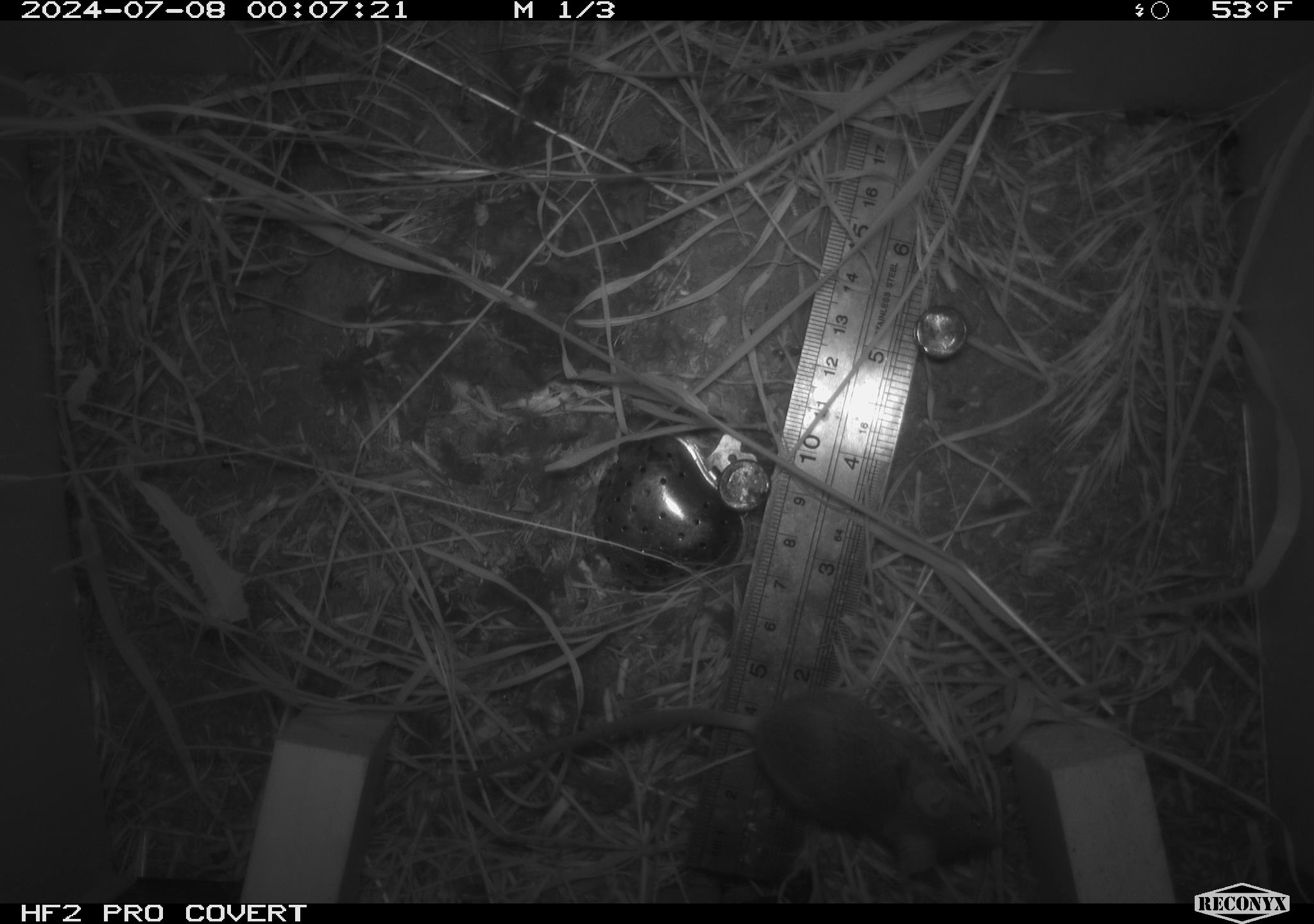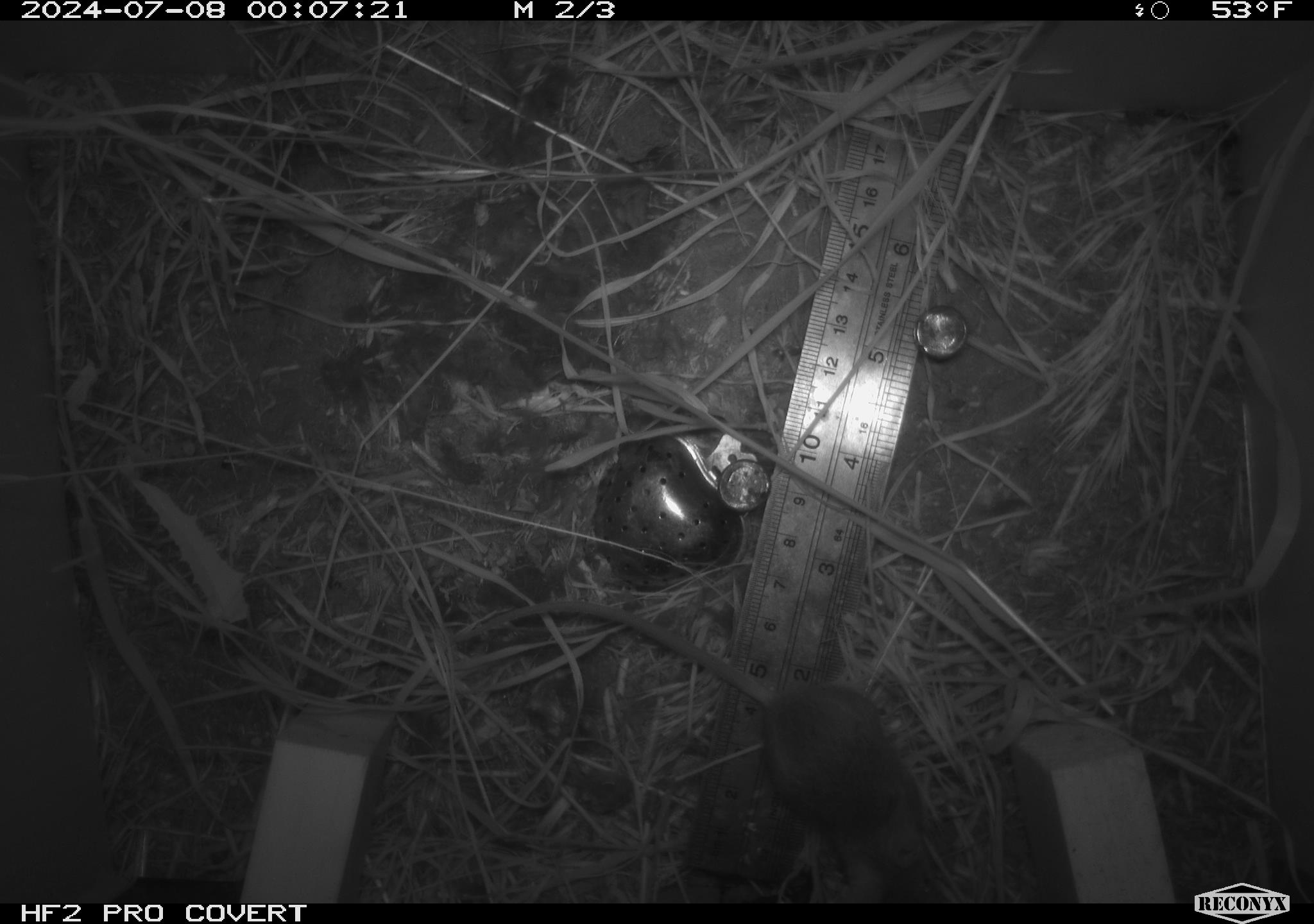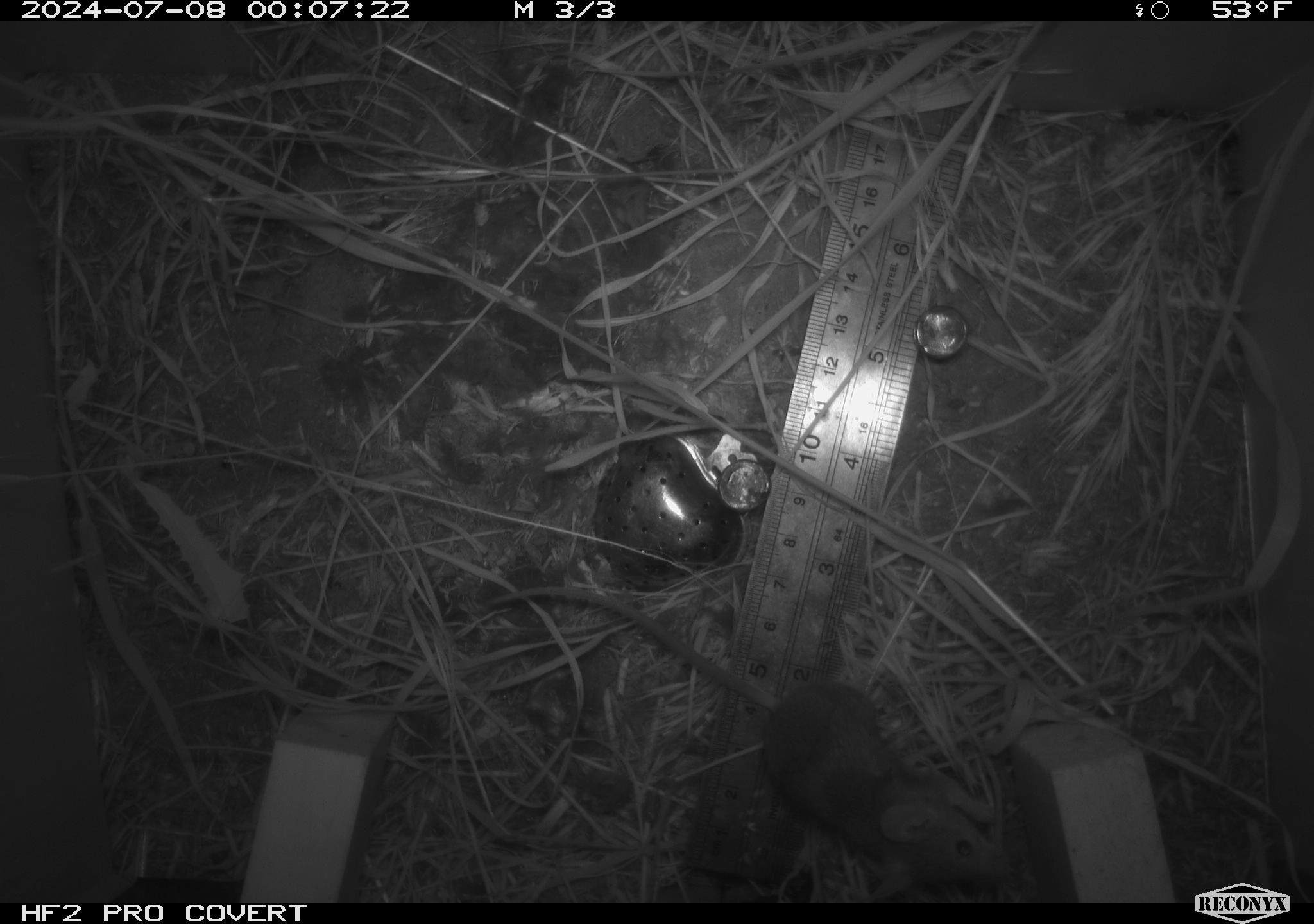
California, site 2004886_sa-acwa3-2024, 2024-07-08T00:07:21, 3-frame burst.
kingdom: Animalia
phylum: Chordata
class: Mammalia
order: Rodentia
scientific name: Rodentia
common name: mouse species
Mouse species (Rodentia).